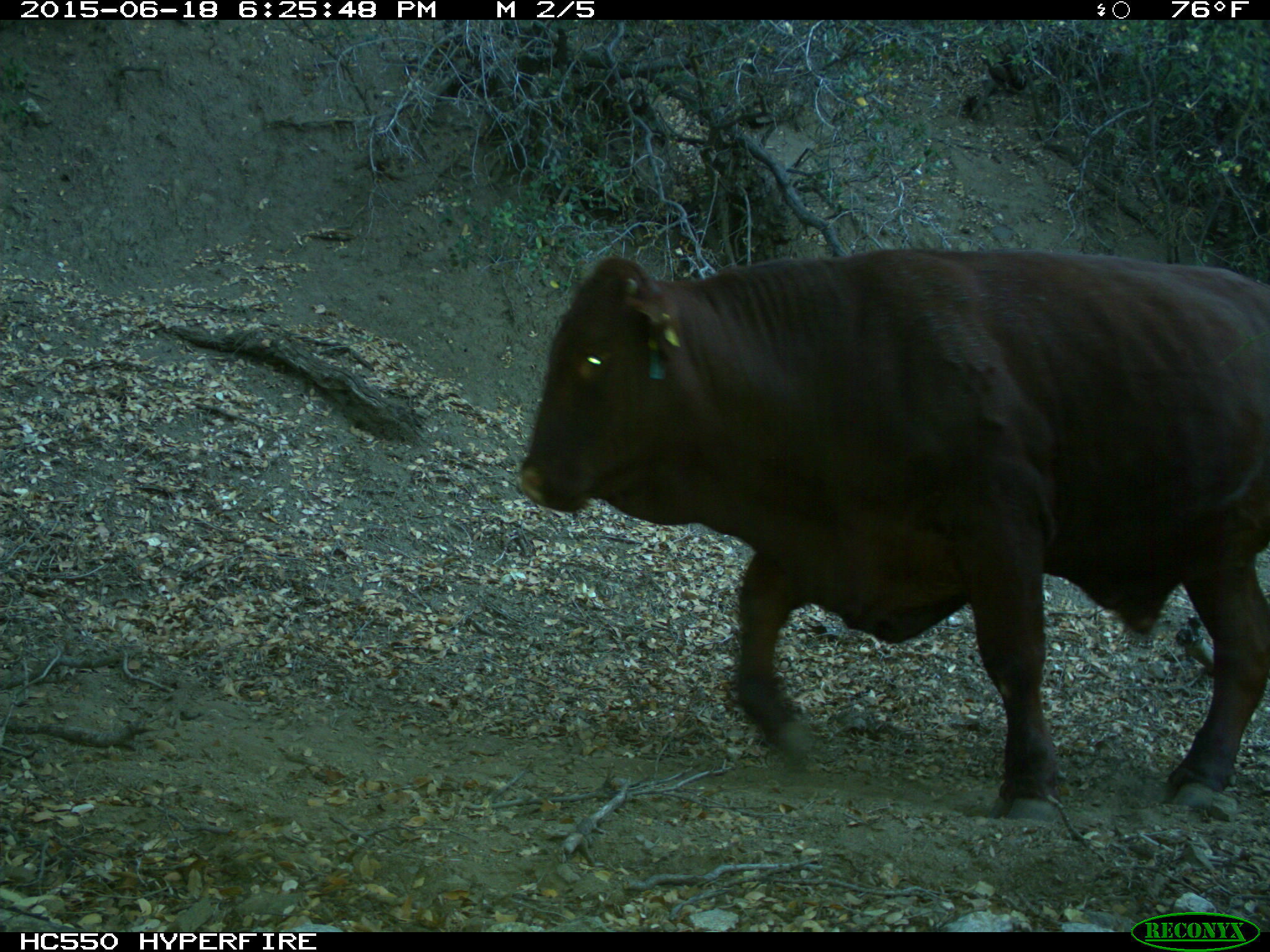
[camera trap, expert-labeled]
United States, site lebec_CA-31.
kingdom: Animalia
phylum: Chordata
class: Mammalia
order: Artiodactyla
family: Bovidae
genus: Bos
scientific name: Bos taurus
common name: domestic cow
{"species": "Bos taurus (domestic cow)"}